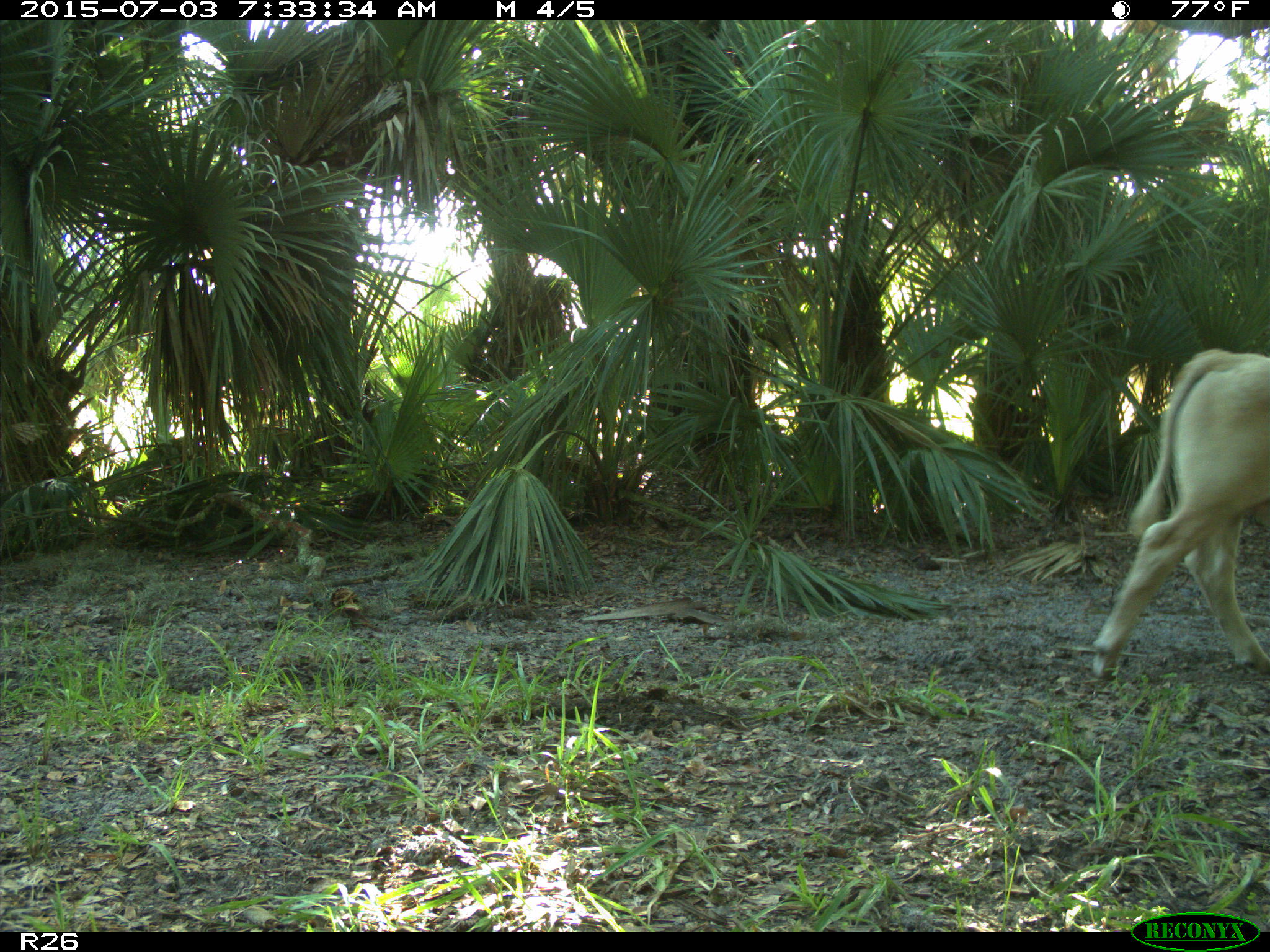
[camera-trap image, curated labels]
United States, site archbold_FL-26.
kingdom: Animalia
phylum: Chordata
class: Mammalia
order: Artiodactyla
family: Bovidae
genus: Bos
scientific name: Bos taurus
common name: domestic cow